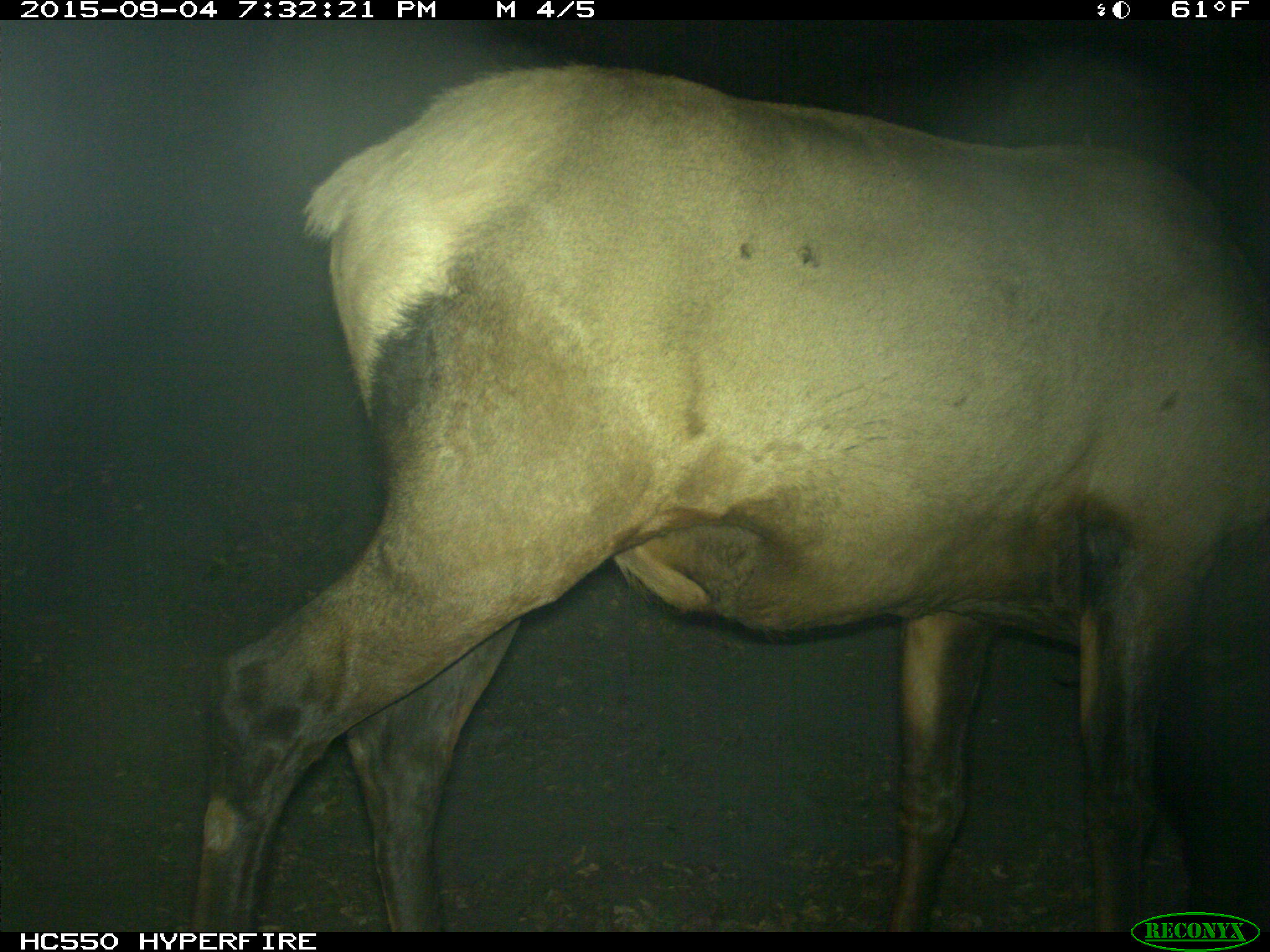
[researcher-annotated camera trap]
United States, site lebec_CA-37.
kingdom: Animalia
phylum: Chordata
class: Mammalia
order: Artiodactyla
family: Cervidae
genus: Cervus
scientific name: Cervus canadensis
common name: elk